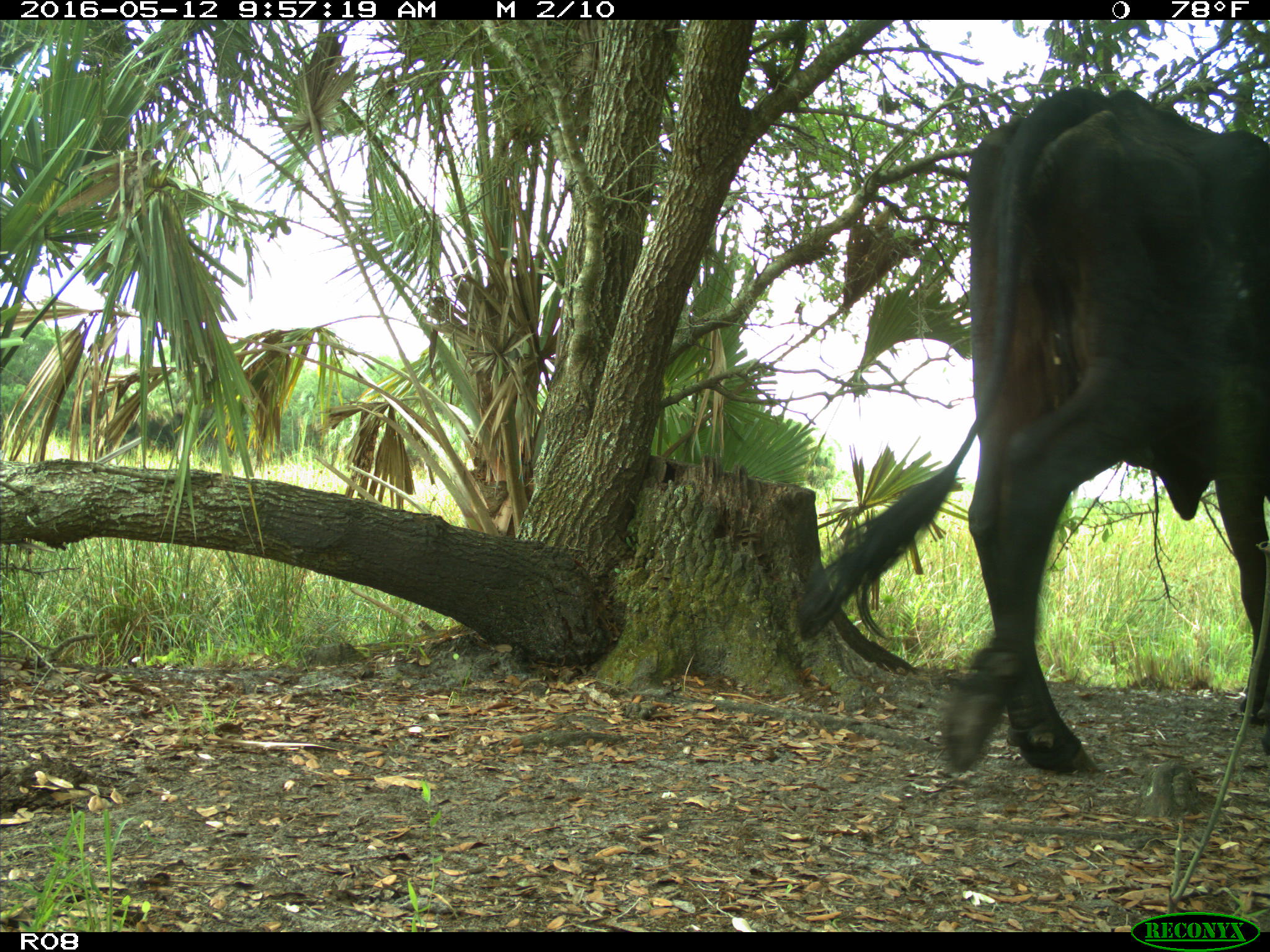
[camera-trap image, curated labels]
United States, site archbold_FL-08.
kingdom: Animalia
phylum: Chordata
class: Mammalia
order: Artiodactyla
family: Bovidae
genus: Bos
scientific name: Bos taurus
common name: domestic cow